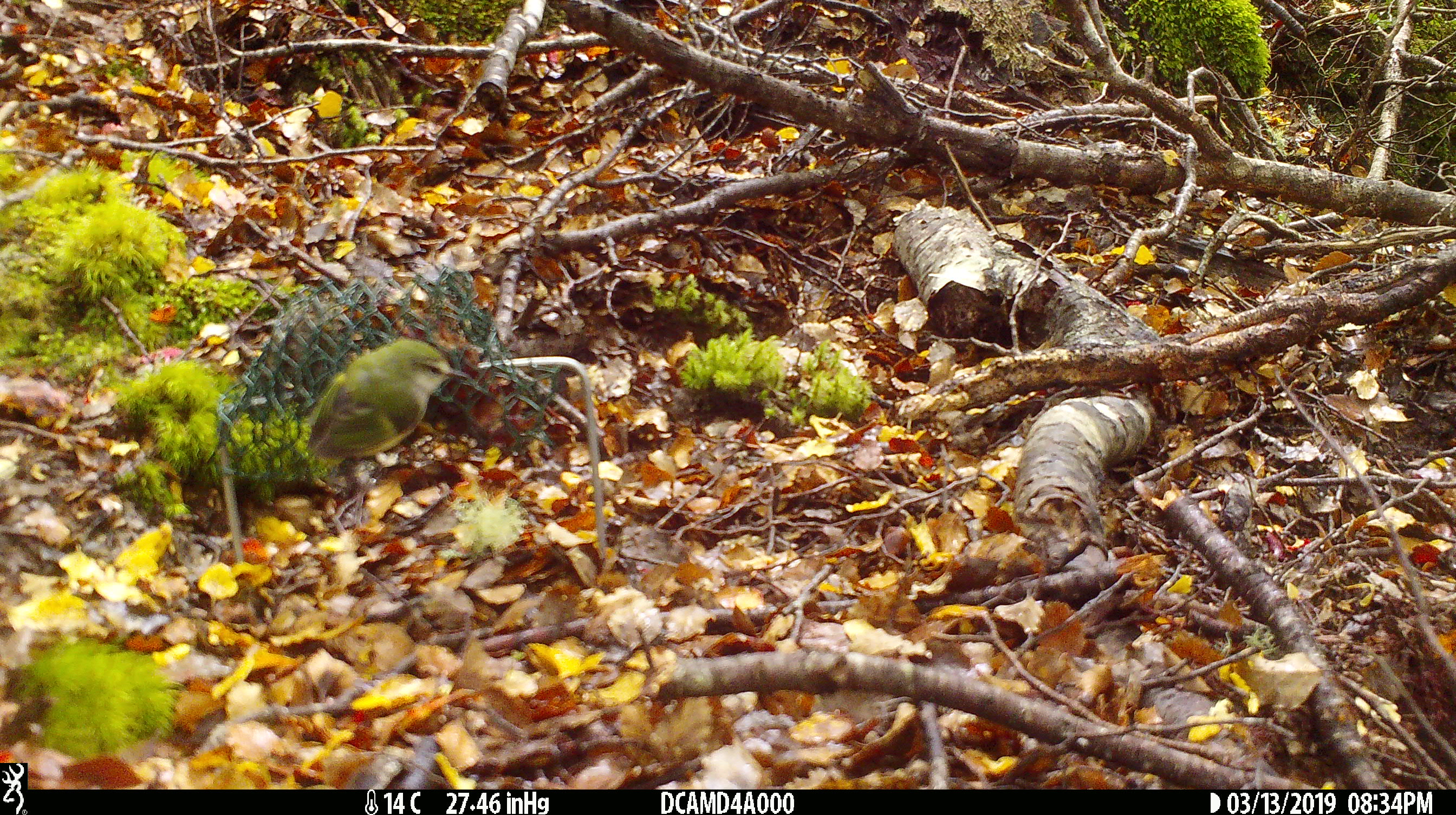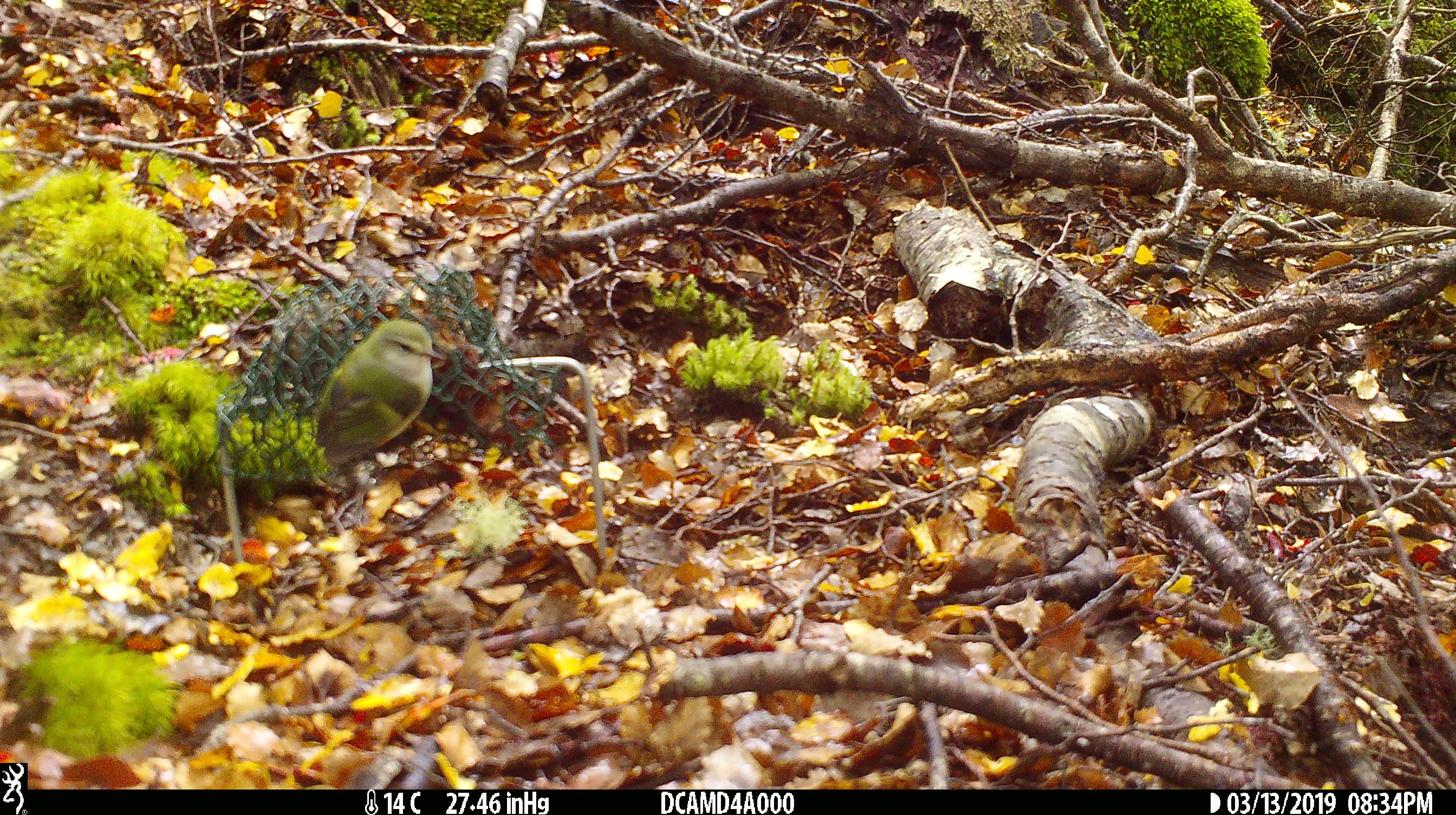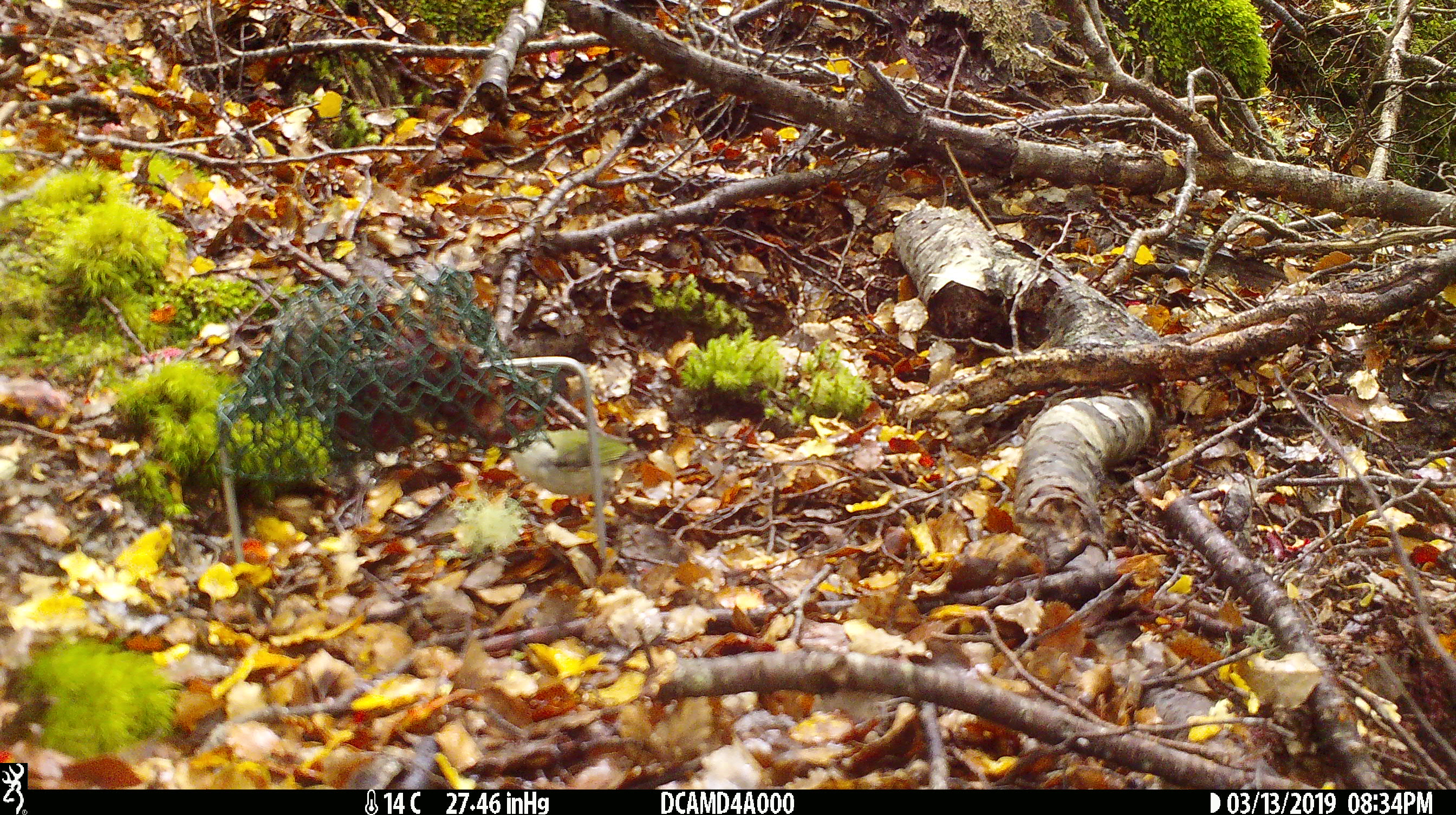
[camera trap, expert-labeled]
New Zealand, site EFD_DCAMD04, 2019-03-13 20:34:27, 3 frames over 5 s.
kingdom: Animalia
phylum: Chordata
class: Aves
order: Passeriformes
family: Acanthisittidae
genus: Acanthisitta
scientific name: Acanthisitta chloris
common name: rifleman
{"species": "rifleman (Acanthisitta chloris)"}